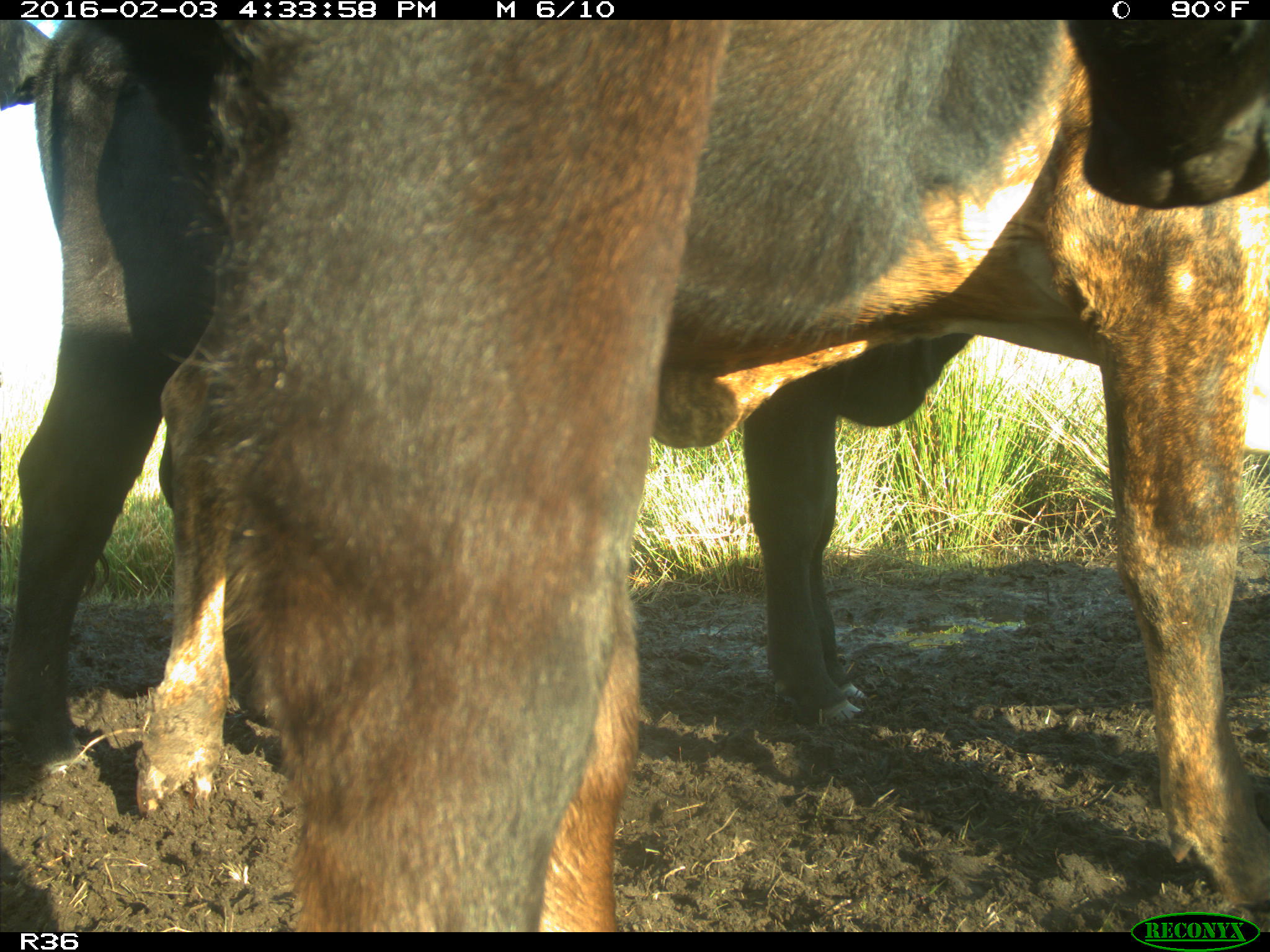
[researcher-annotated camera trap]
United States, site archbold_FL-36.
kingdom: Animalia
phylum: Chordata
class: Mammalia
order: Artiodactyla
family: Bovidae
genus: Bos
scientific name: Bos taurus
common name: domestic cow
Bos taurus (domestic cow).